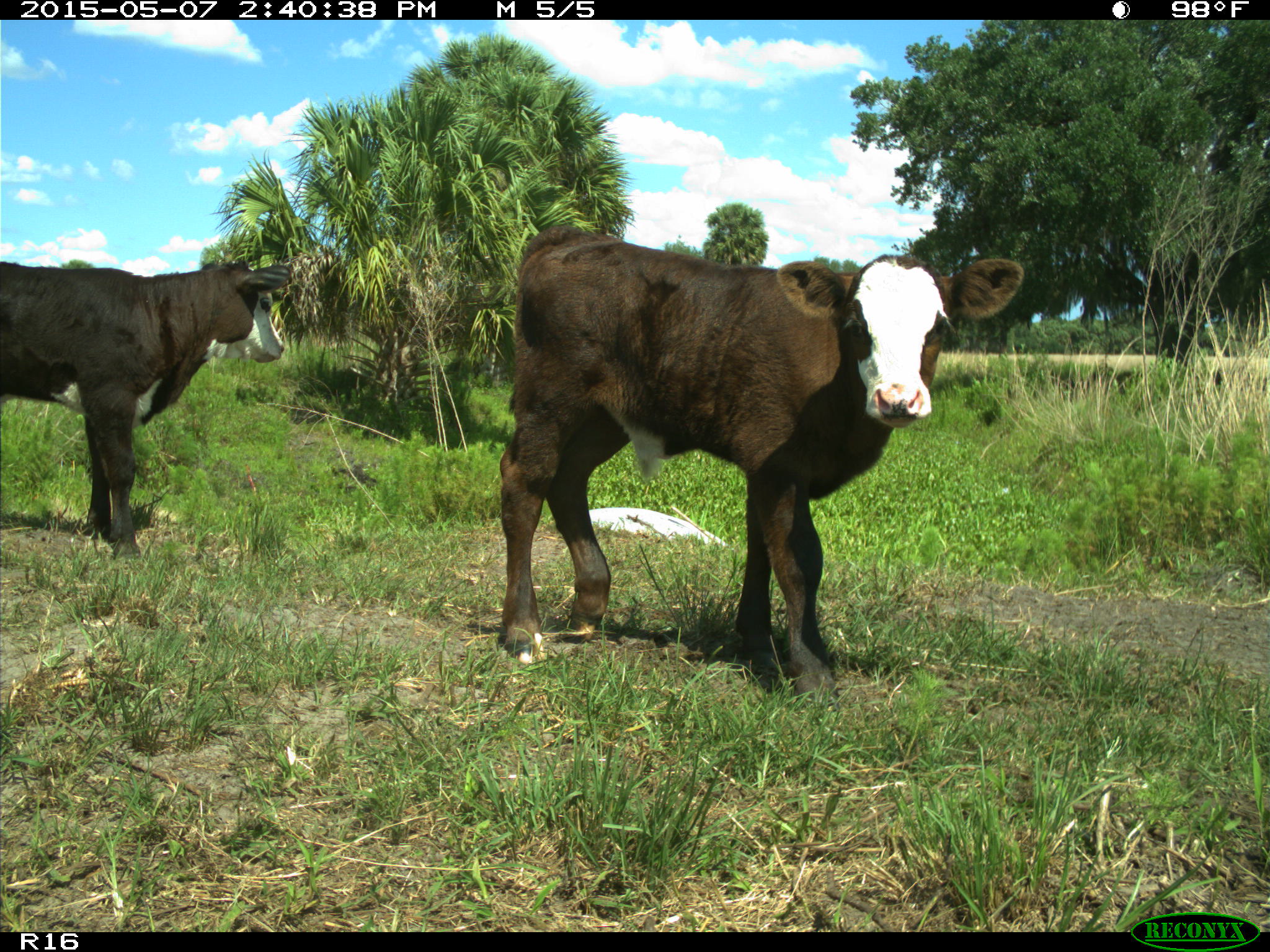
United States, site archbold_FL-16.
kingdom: Animalia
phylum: Chordata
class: Mammalia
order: Artiodactyla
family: Suidae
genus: Sus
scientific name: Sus scrofa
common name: wild boar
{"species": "Sus scrofa (wild boar)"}